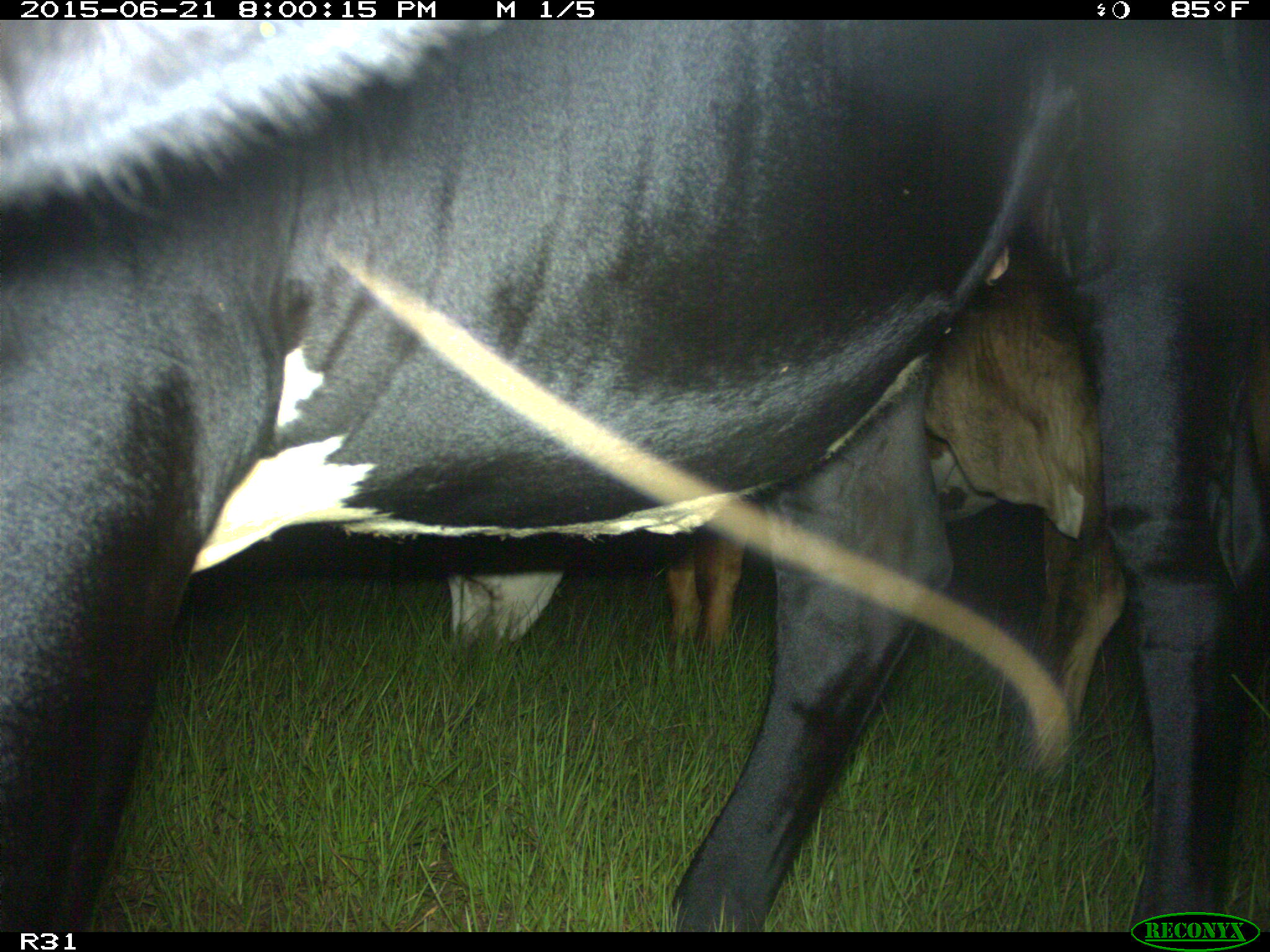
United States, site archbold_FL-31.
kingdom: Animalia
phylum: Chordata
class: Mammalia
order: Artiodactyla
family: Bovidae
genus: Bos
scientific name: Bos taurus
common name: domestic cow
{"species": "Bos taurus (domestic cow)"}